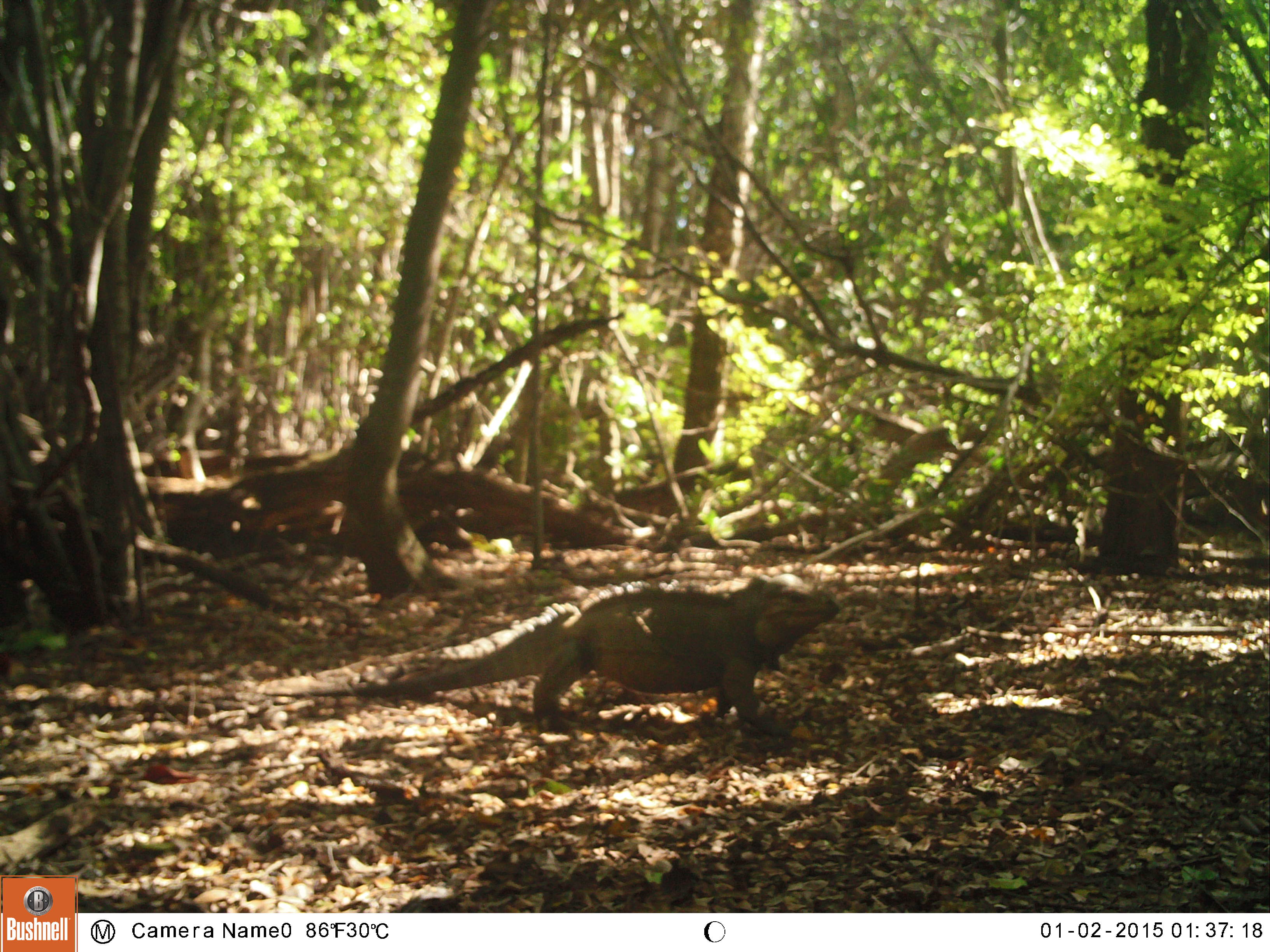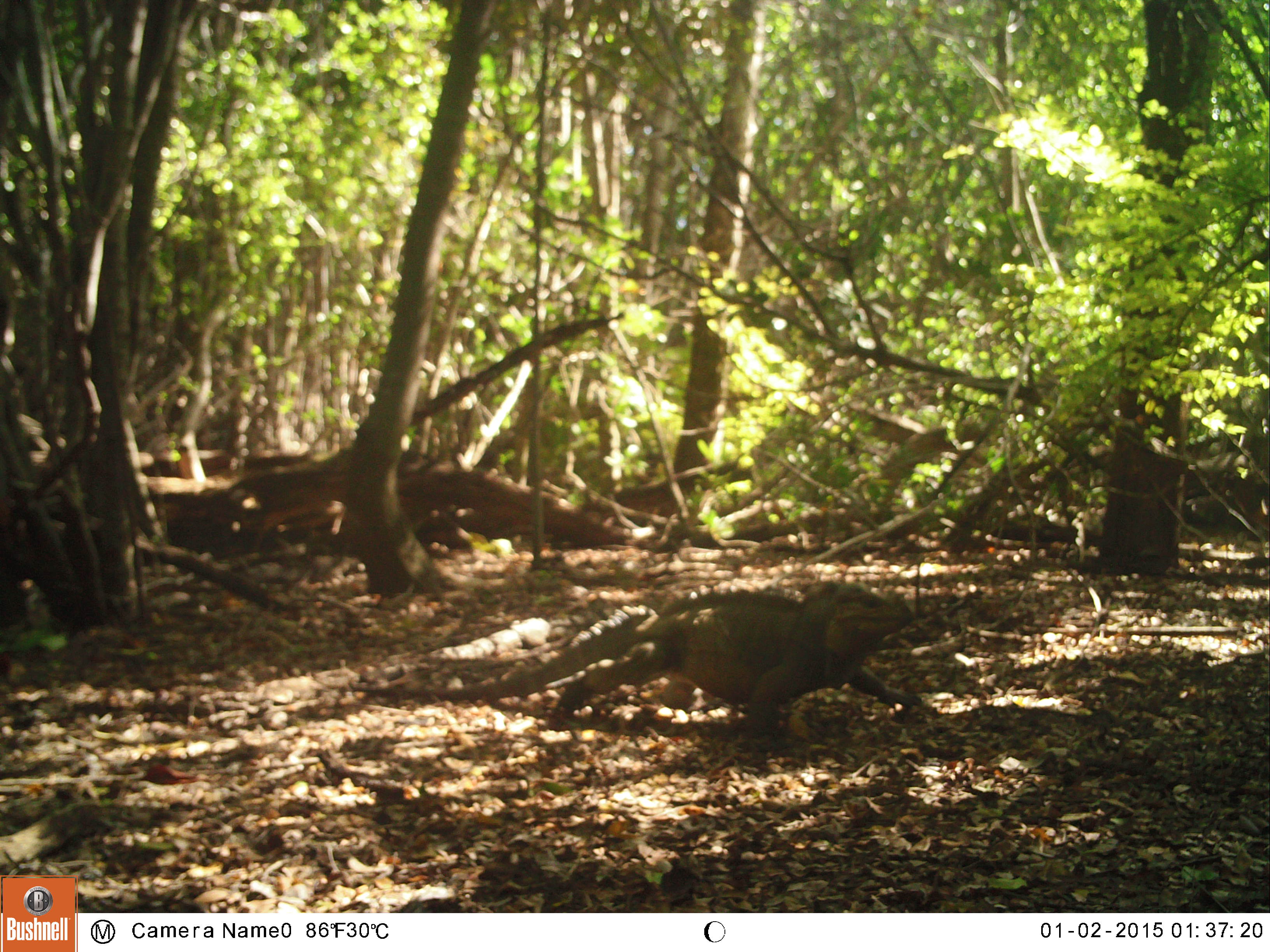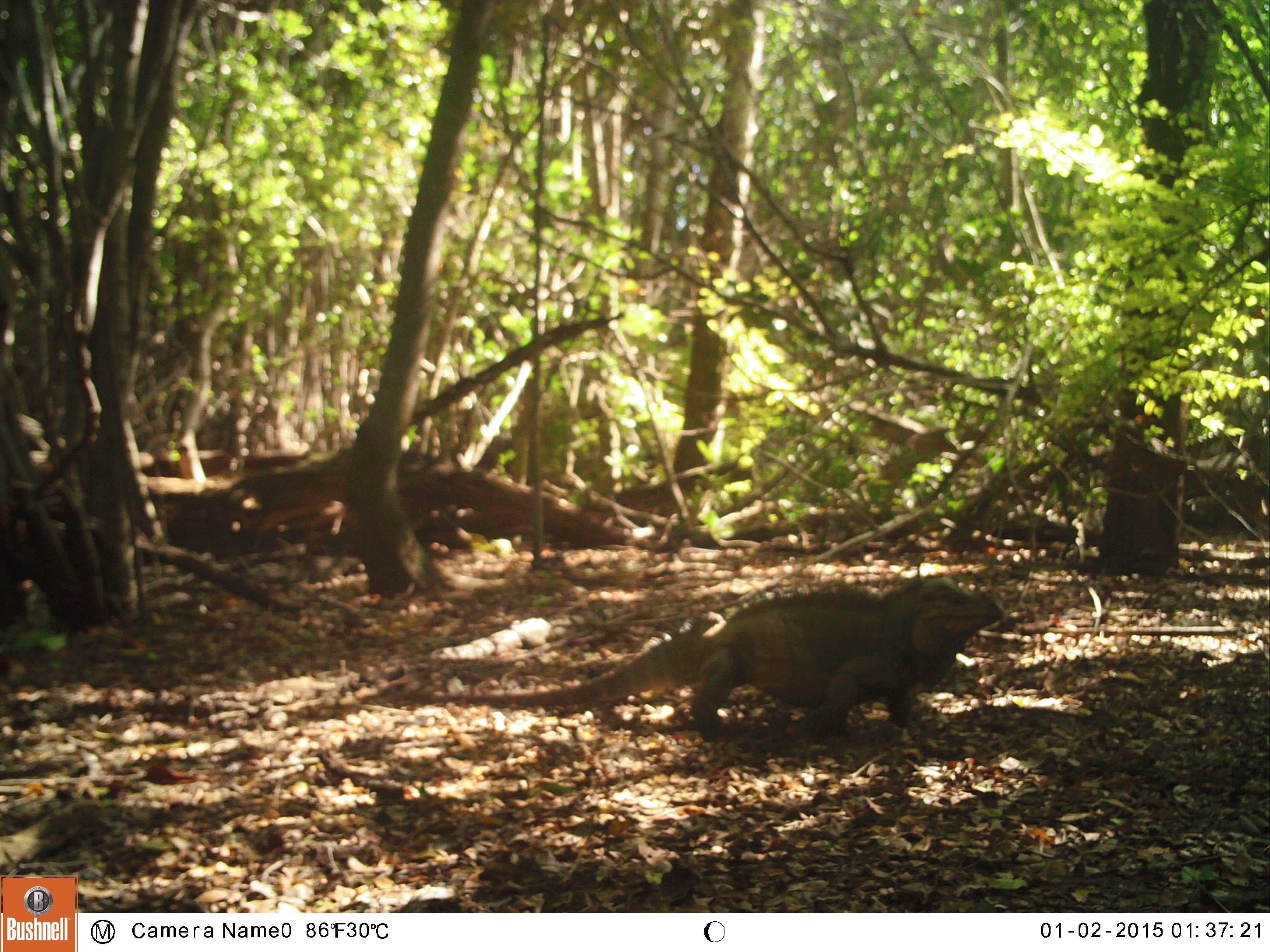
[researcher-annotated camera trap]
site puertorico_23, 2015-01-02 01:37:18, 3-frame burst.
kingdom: Animalia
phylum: Chordata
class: Reptilia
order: Squamata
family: Iguanidae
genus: Iguana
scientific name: Iguana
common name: typical iguanas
Iguana (typical iguanas).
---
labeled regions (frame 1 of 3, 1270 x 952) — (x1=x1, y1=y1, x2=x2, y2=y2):
iguana: (x1=374, y1=574, x2=842, y2=735)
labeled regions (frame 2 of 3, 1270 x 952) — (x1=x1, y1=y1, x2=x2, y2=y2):
iguana: (x1=320, y1=580, x2=926, y2=749)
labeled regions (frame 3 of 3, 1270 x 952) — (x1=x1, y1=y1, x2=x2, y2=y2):
iguana: (x1=493, y1=573, x2=1009, y2=747)